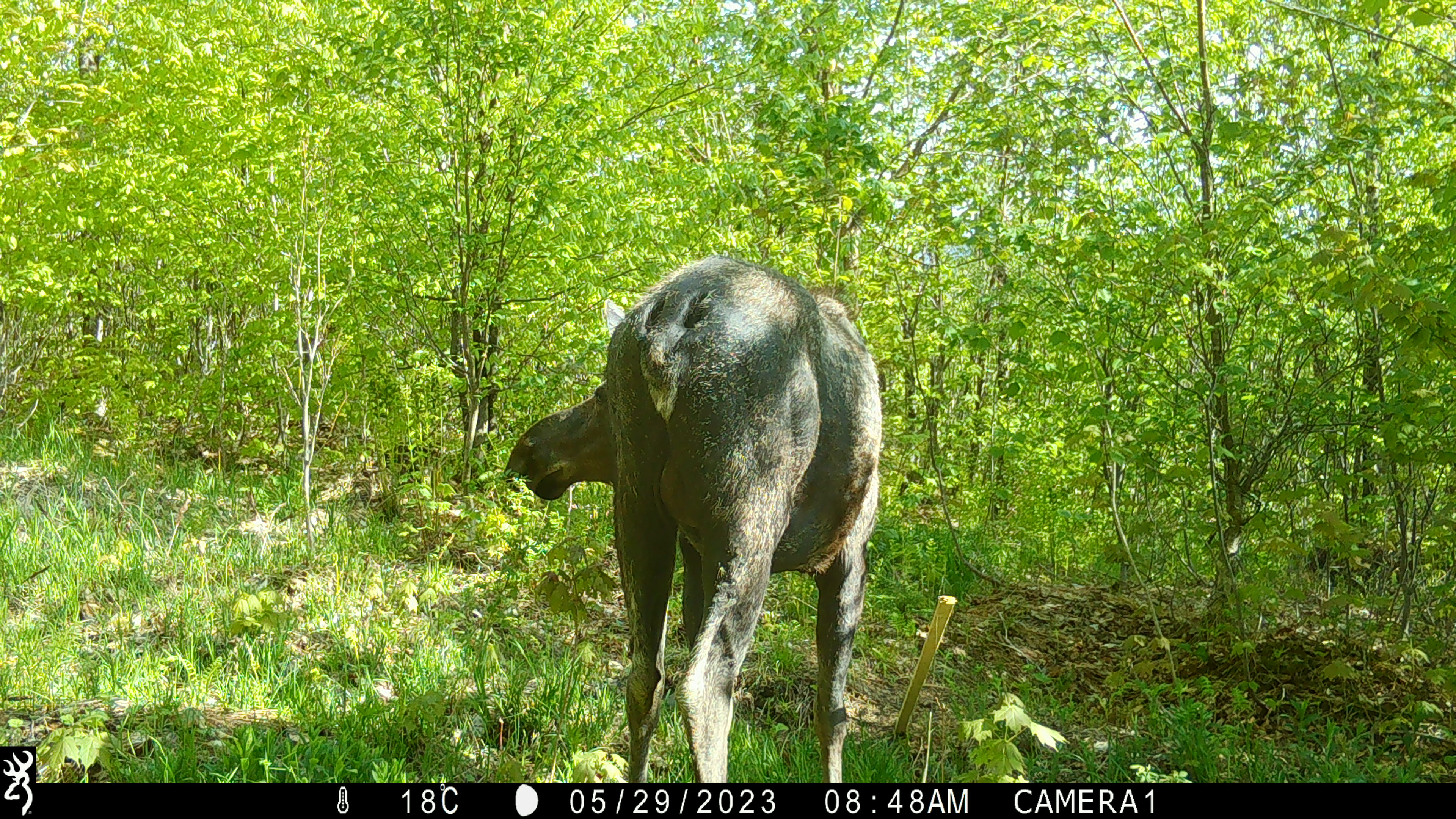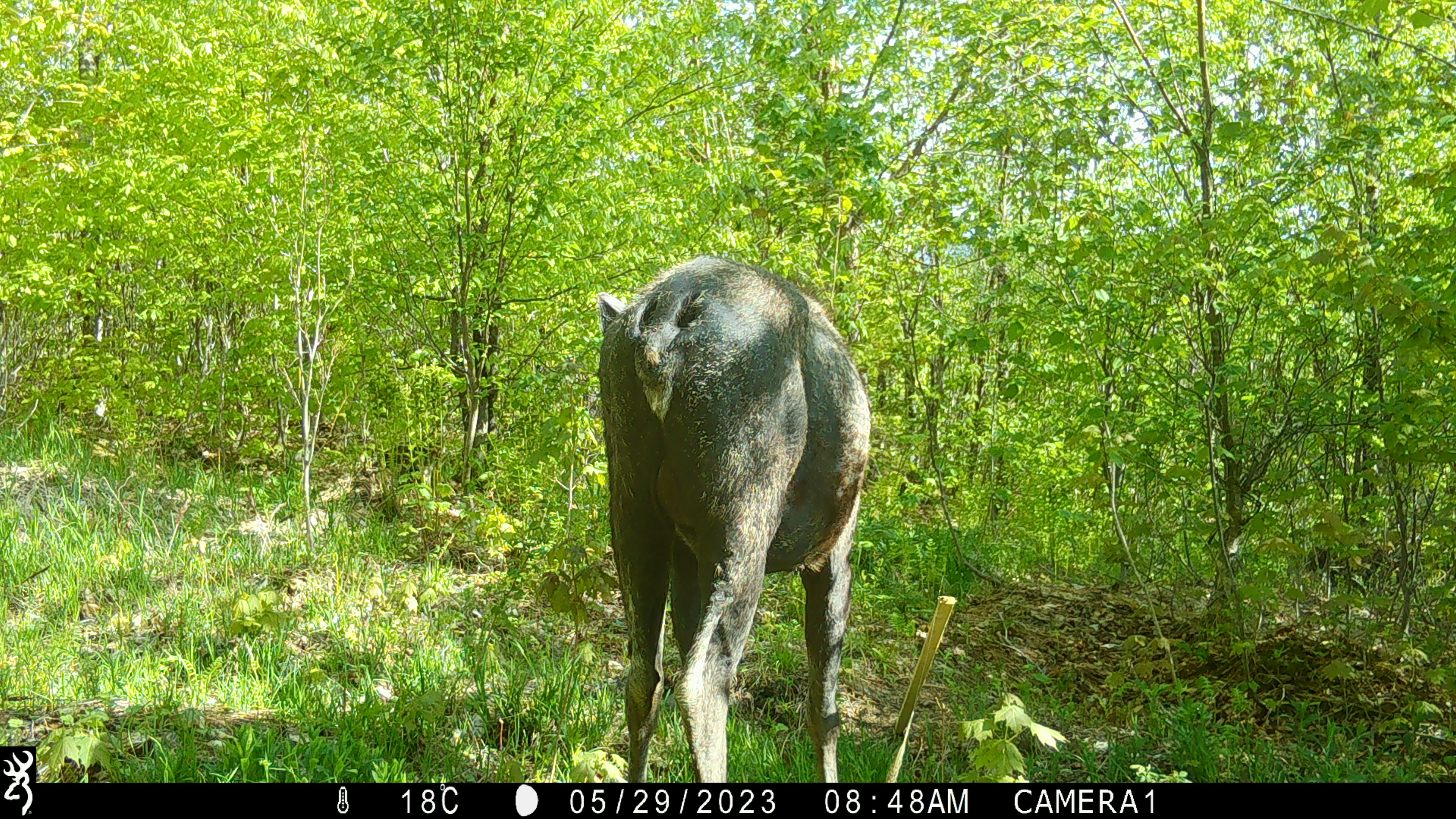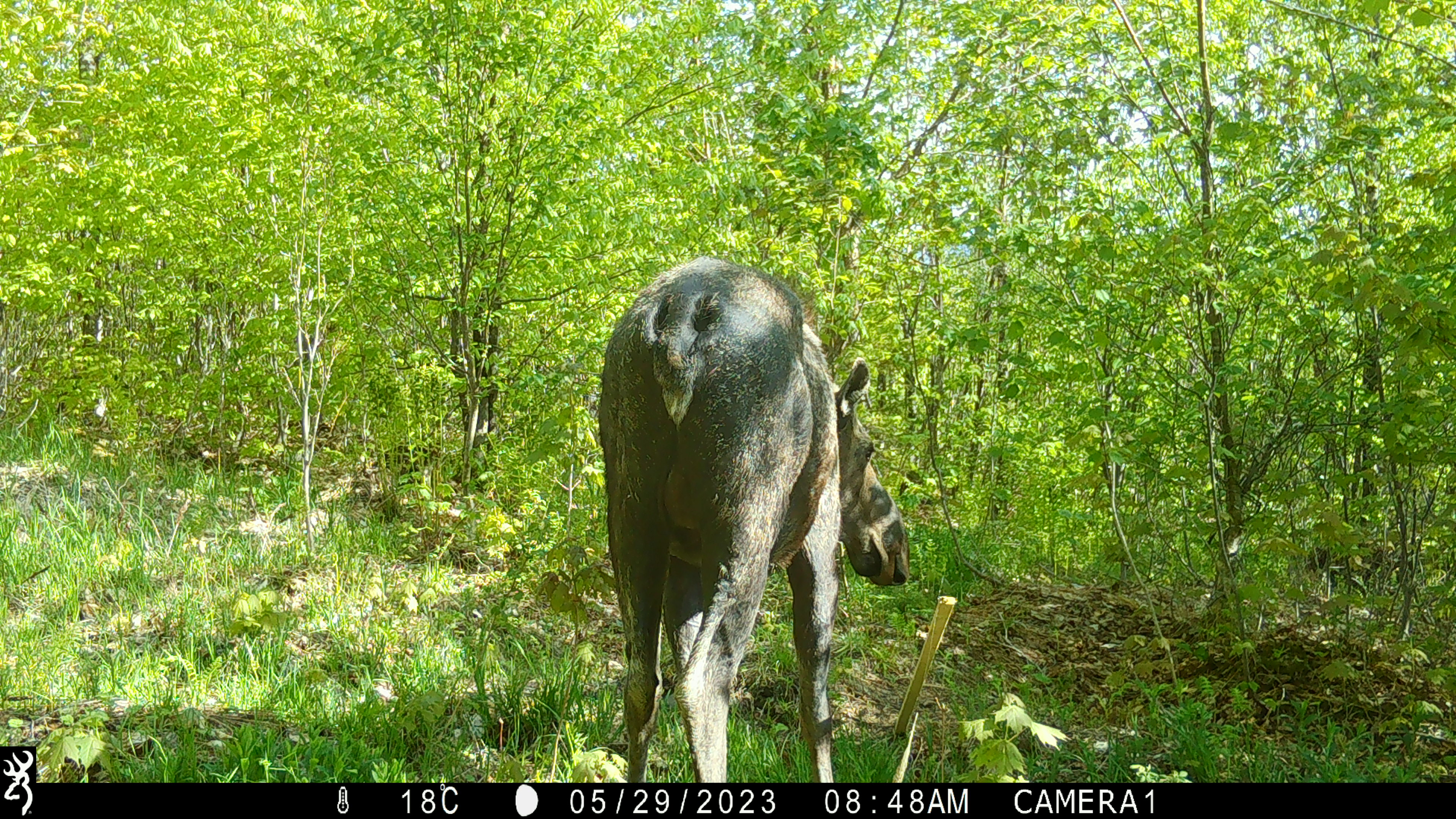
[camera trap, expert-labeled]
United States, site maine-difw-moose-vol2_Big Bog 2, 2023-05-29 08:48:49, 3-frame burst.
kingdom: Animalia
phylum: Chordata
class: Mammalia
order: Artiodactyla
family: Cervidae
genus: Alces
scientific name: Alces alces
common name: moose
Moose (Alces alces).